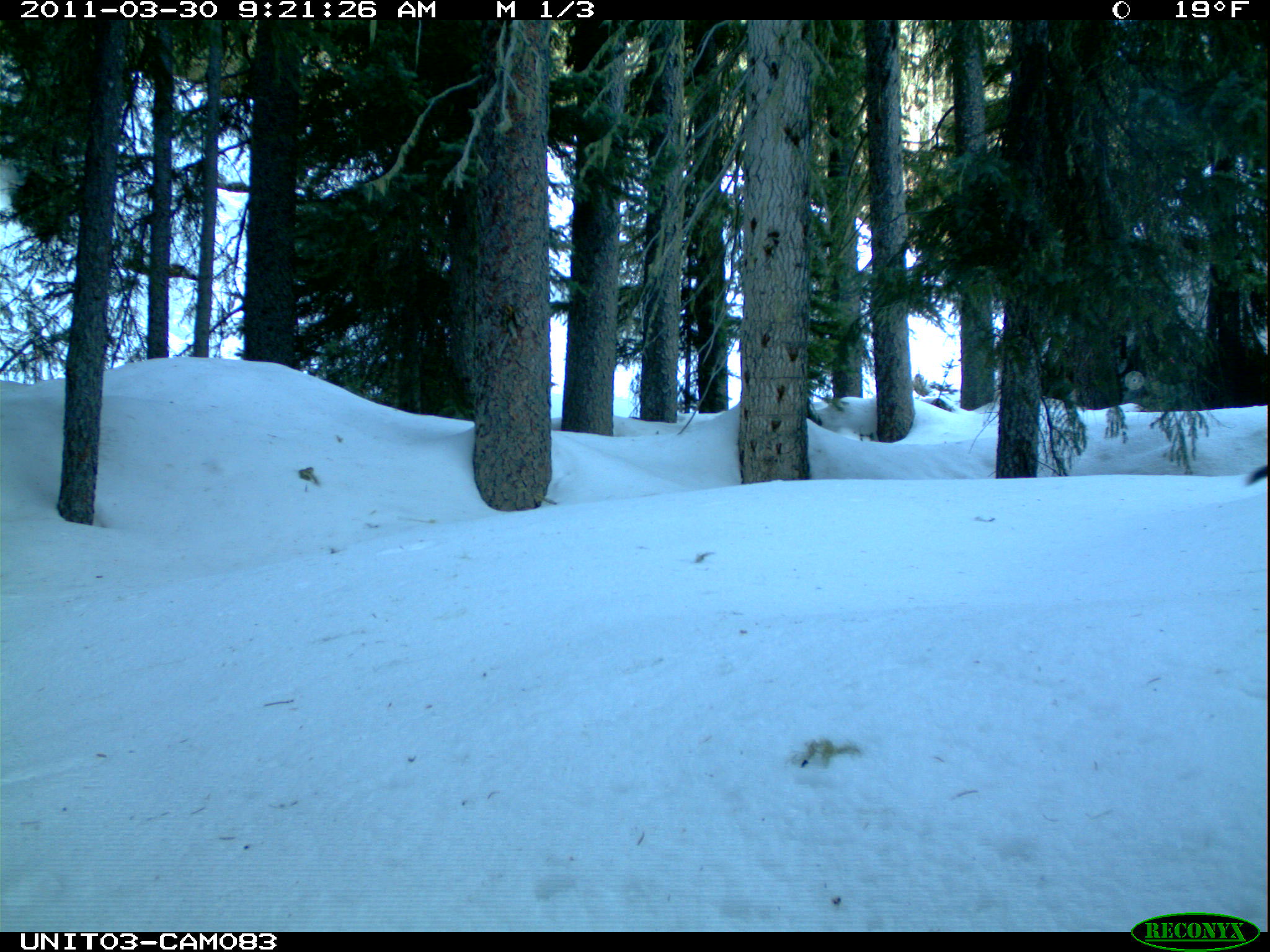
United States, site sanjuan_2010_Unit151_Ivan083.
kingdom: Animalia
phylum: Chordata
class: Mammalia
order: Rodentia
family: Sciuridae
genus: Tamiasciurus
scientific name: Tamiasciurus hudsonicus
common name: american red squirrel